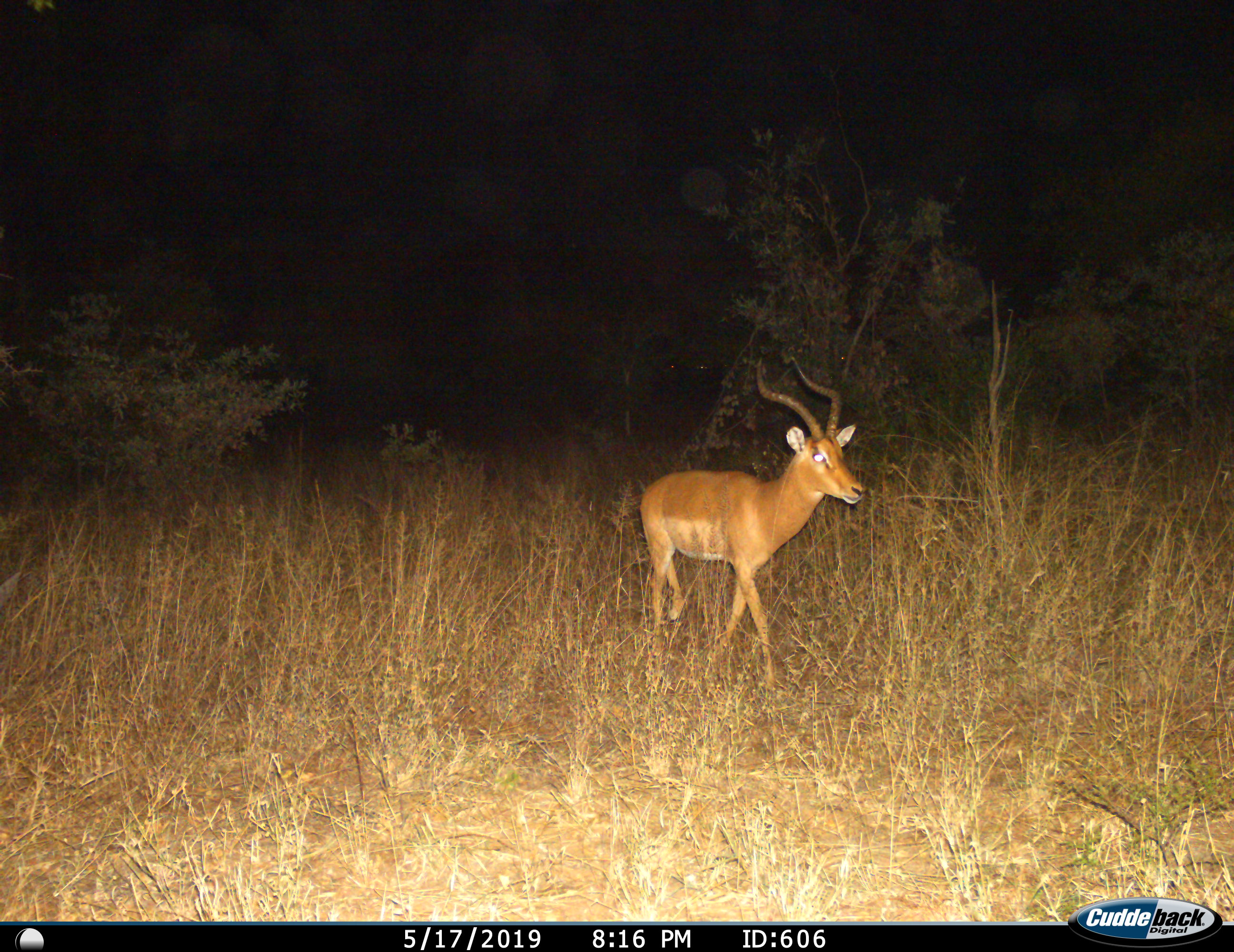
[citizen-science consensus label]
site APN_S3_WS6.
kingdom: Animalia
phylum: Chordata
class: Mammalia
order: Artiodactyla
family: Bovidae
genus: Aepyceros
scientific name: Aepyceros melampus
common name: impala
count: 1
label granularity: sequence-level